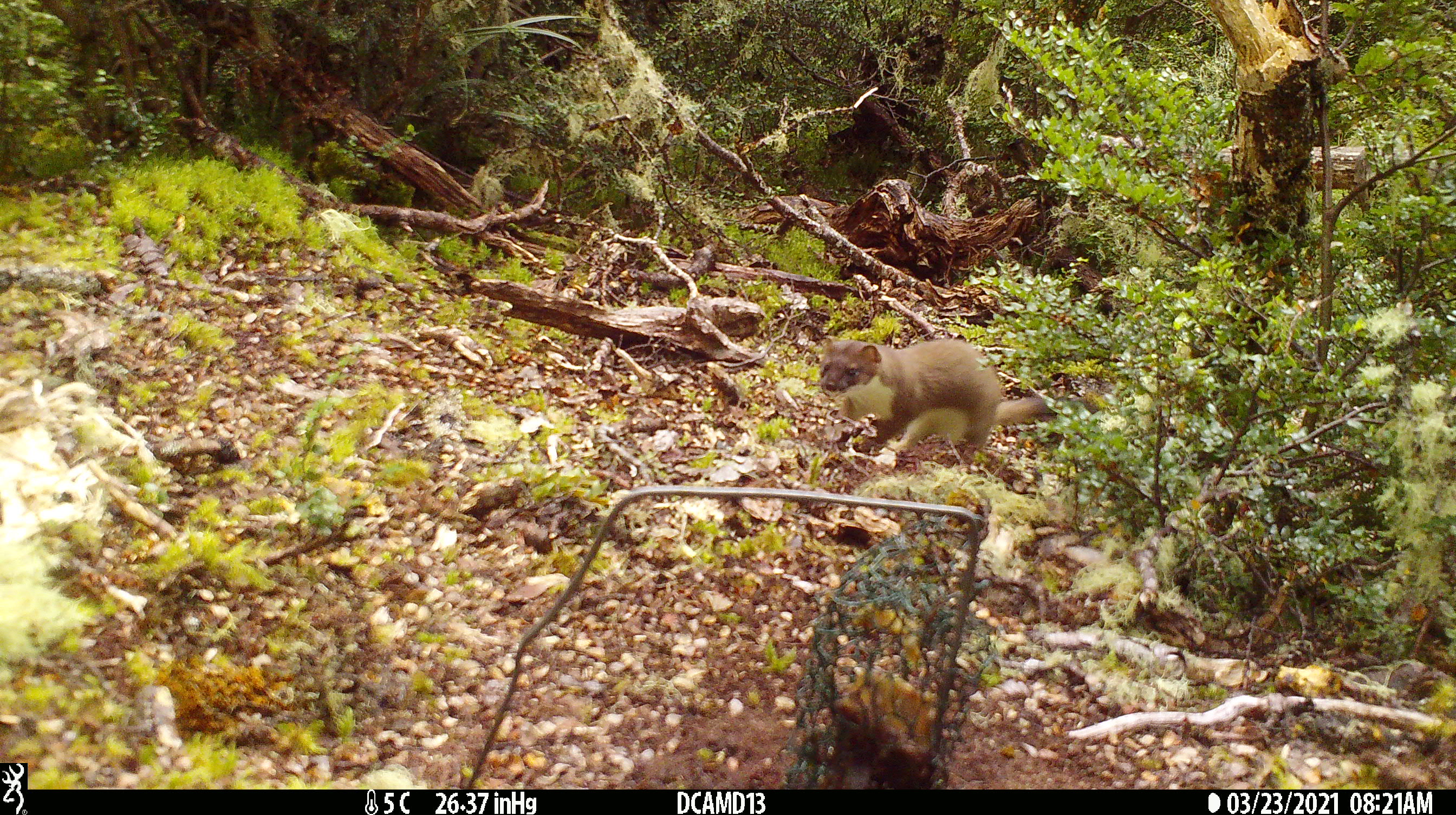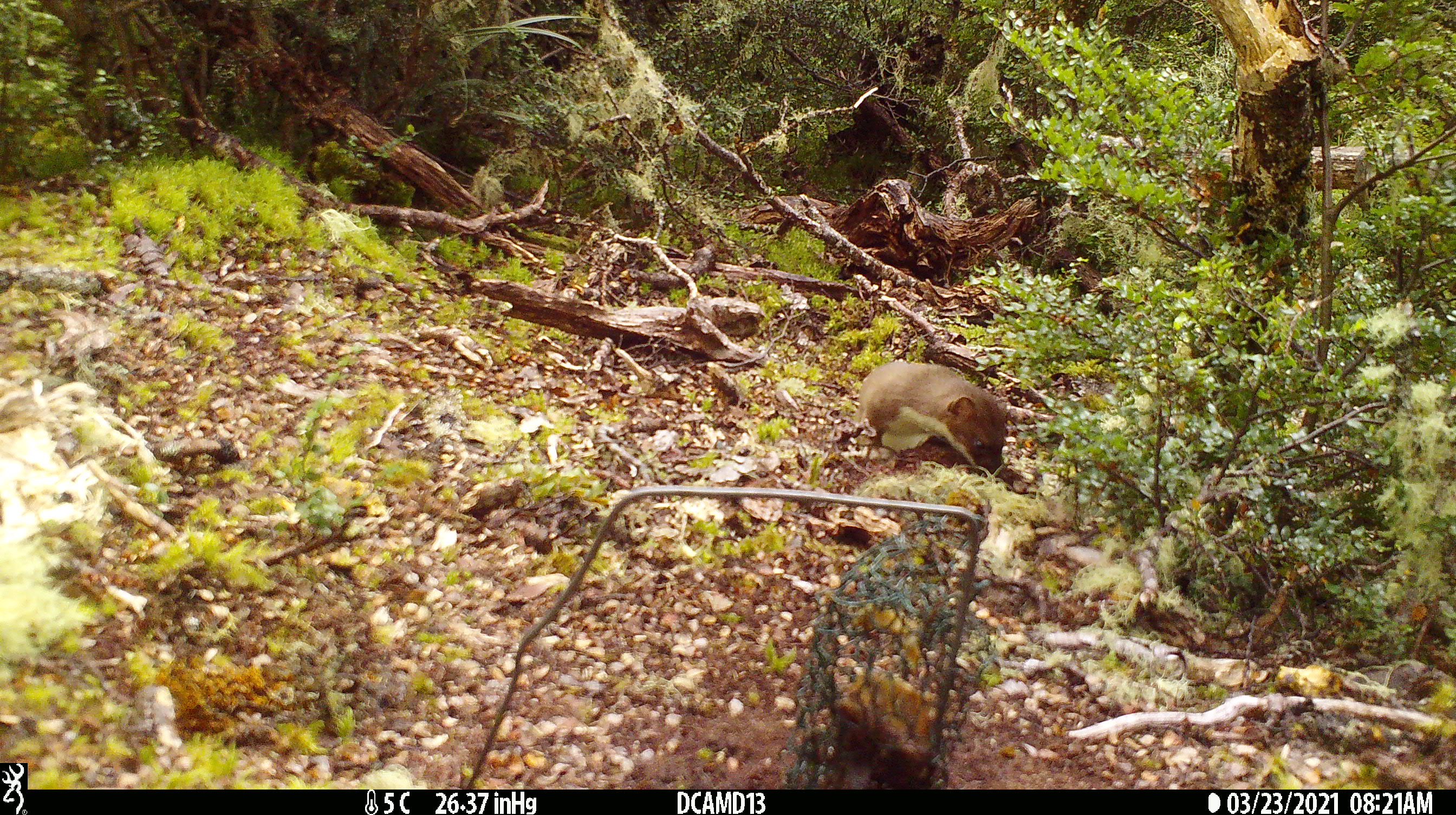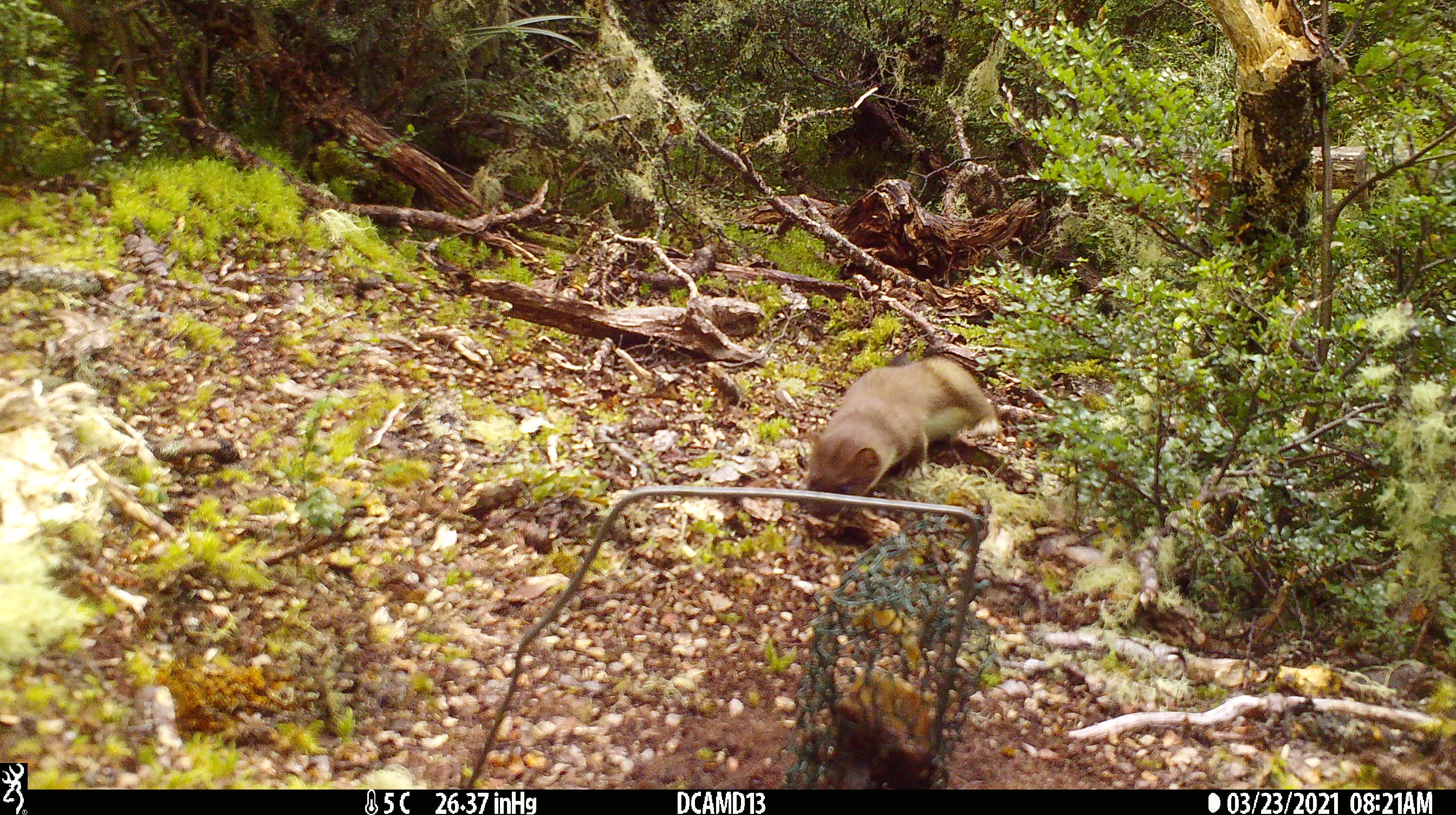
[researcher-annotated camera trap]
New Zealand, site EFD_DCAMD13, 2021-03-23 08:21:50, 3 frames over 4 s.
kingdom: Animalia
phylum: Chordata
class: Mammalia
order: Carnivora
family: Mustelidae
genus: Mustela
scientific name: Mustela erminea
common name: stoat